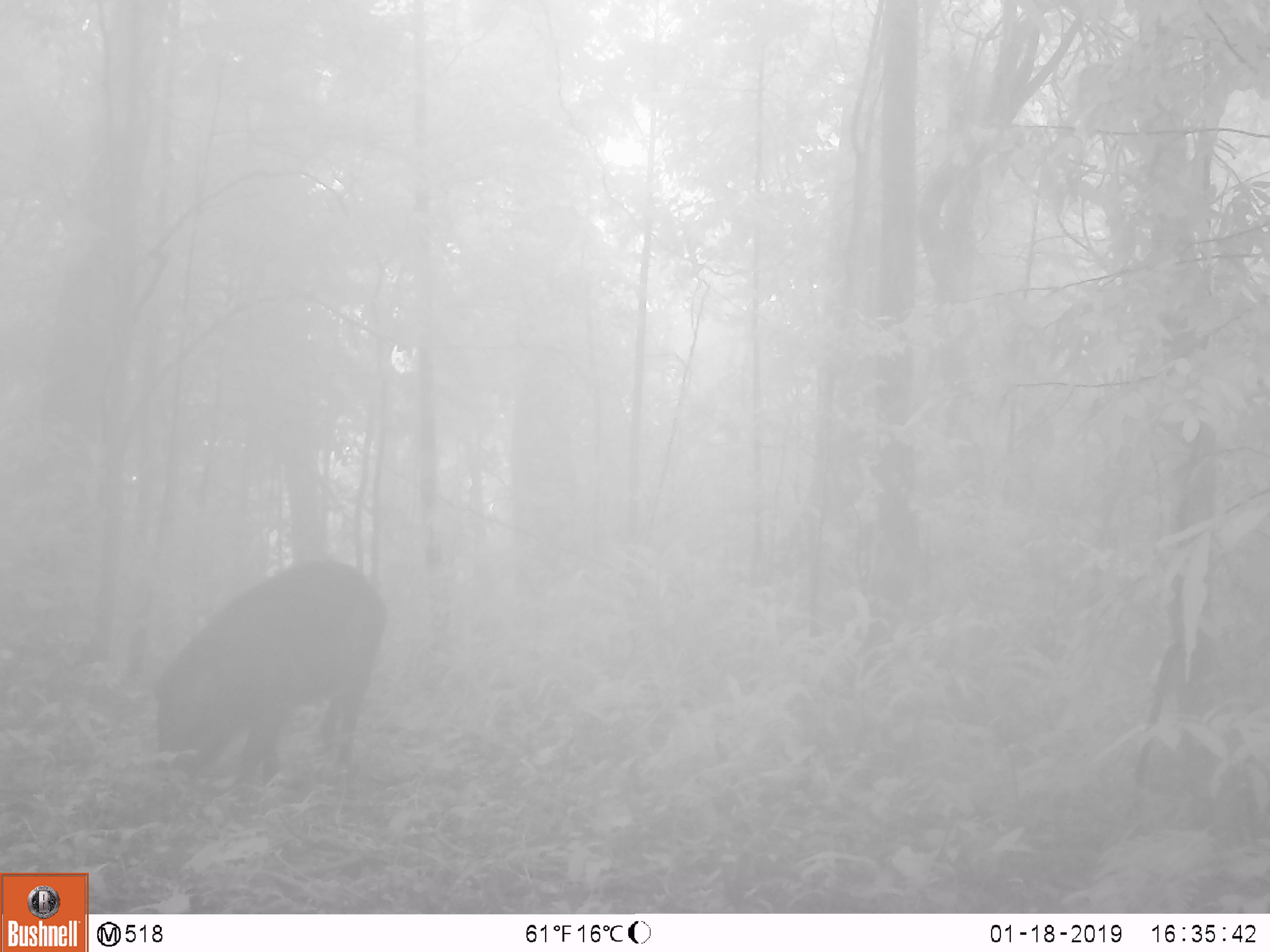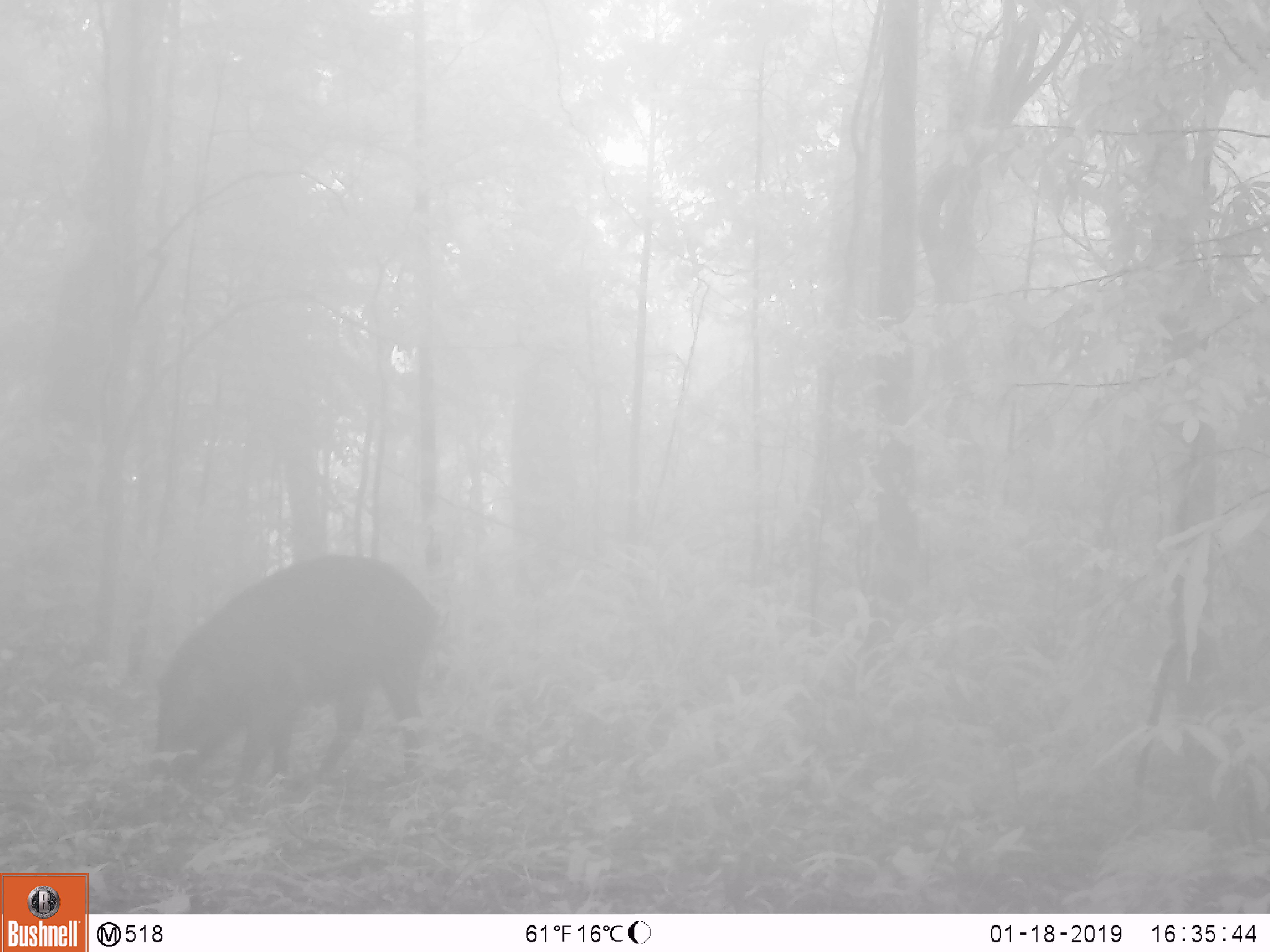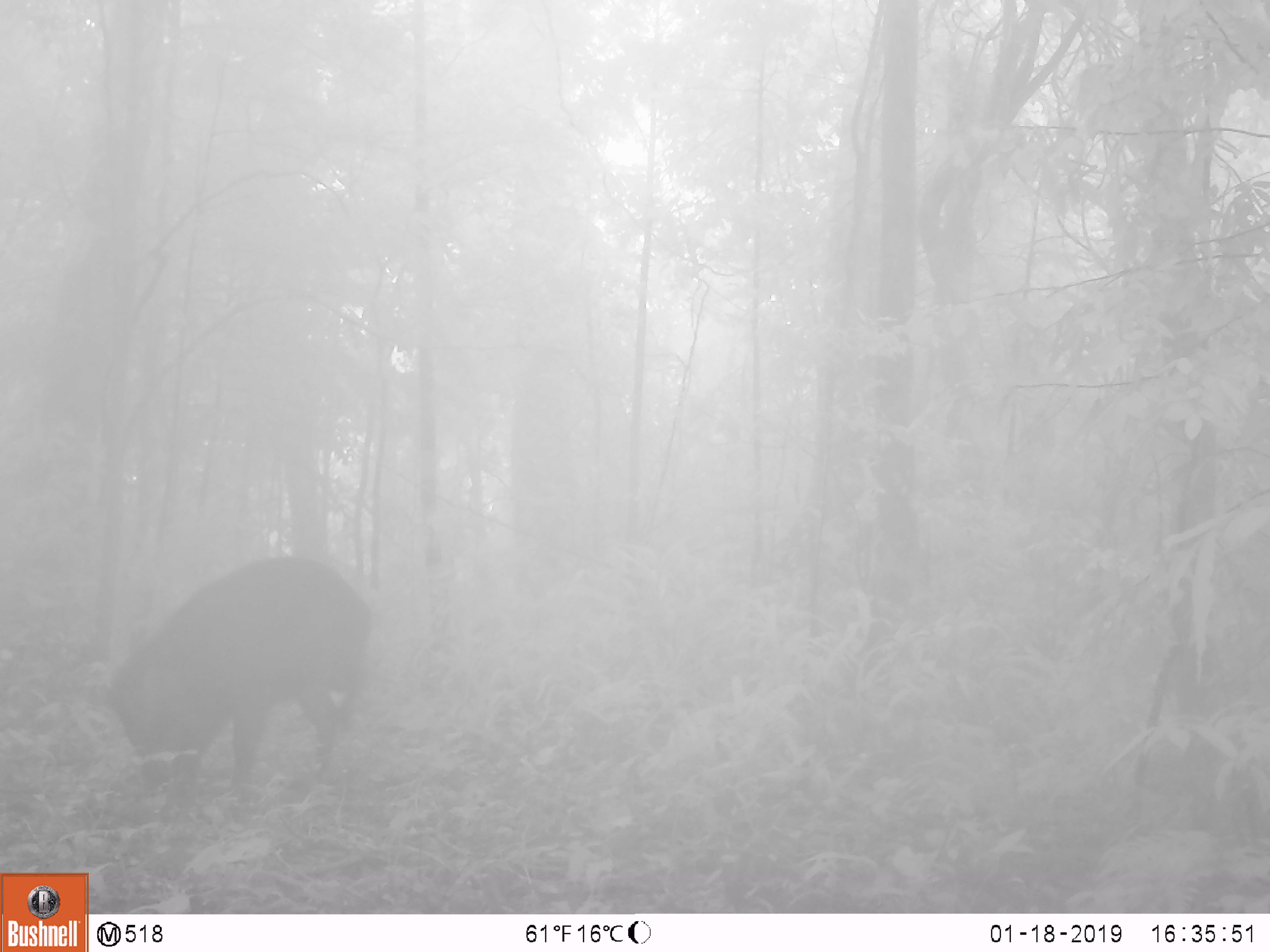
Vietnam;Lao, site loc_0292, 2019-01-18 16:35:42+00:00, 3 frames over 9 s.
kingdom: Animalia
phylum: Chordata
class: Mammalia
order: Artiodactyla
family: Suidae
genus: Sus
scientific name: Sus scrofa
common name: eurasian wild pig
Eurasian wild pig (Sus scrofa). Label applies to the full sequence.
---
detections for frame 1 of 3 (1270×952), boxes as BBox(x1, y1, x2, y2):
eurasian wild pig: BBox(151, 556, 385, 789)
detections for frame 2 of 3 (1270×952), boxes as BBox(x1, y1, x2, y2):
eurasian wild pig: BBox(149, 552, 442, 791)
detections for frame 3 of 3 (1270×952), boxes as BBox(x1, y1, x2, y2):
eurasian wild pig: BBox(107, 553, 374, 820)